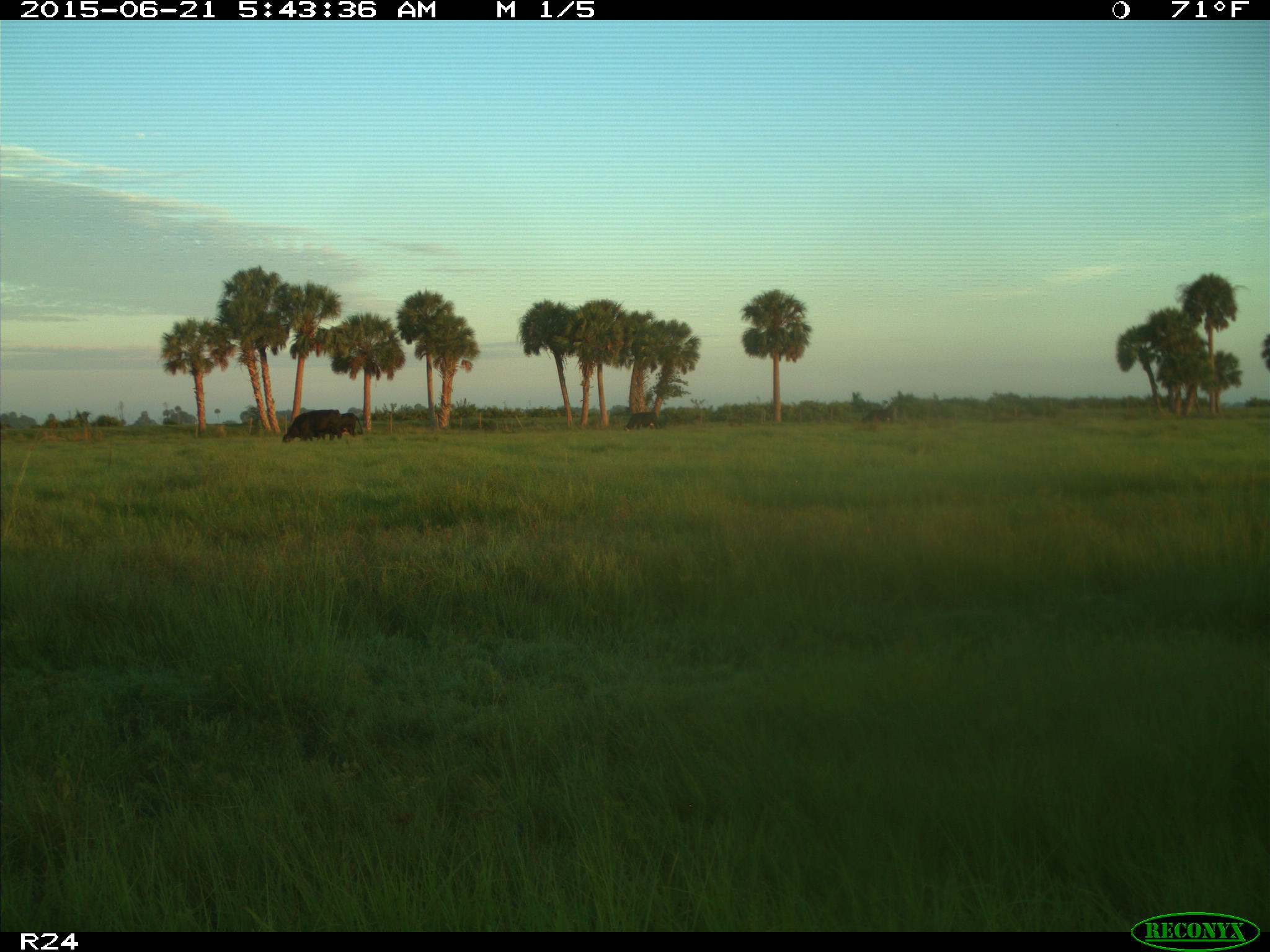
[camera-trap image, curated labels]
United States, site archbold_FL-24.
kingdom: Animalia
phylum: Chordata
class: Mammalia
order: Artiodactyla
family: Bovidae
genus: Bos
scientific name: Bos taurus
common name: domestic cow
Bos taurus (domestic cow).